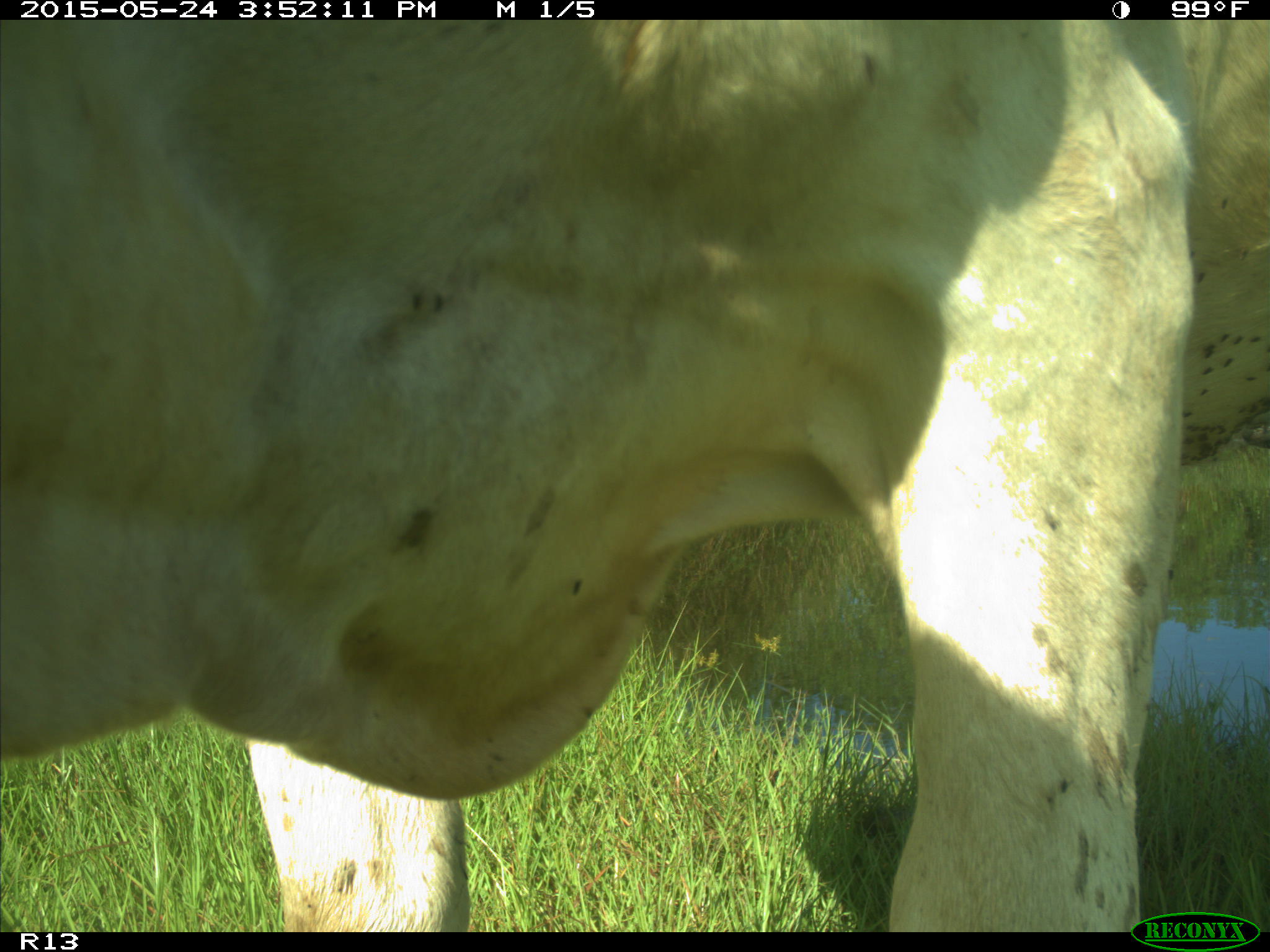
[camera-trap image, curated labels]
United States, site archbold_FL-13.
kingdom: Animalia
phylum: Chordata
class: Mammalia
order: Artiodactyla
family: Bovidae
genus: Bos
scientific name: Bos taurus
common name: domestic cow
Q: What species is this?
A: Bos taurus (domestic cow).